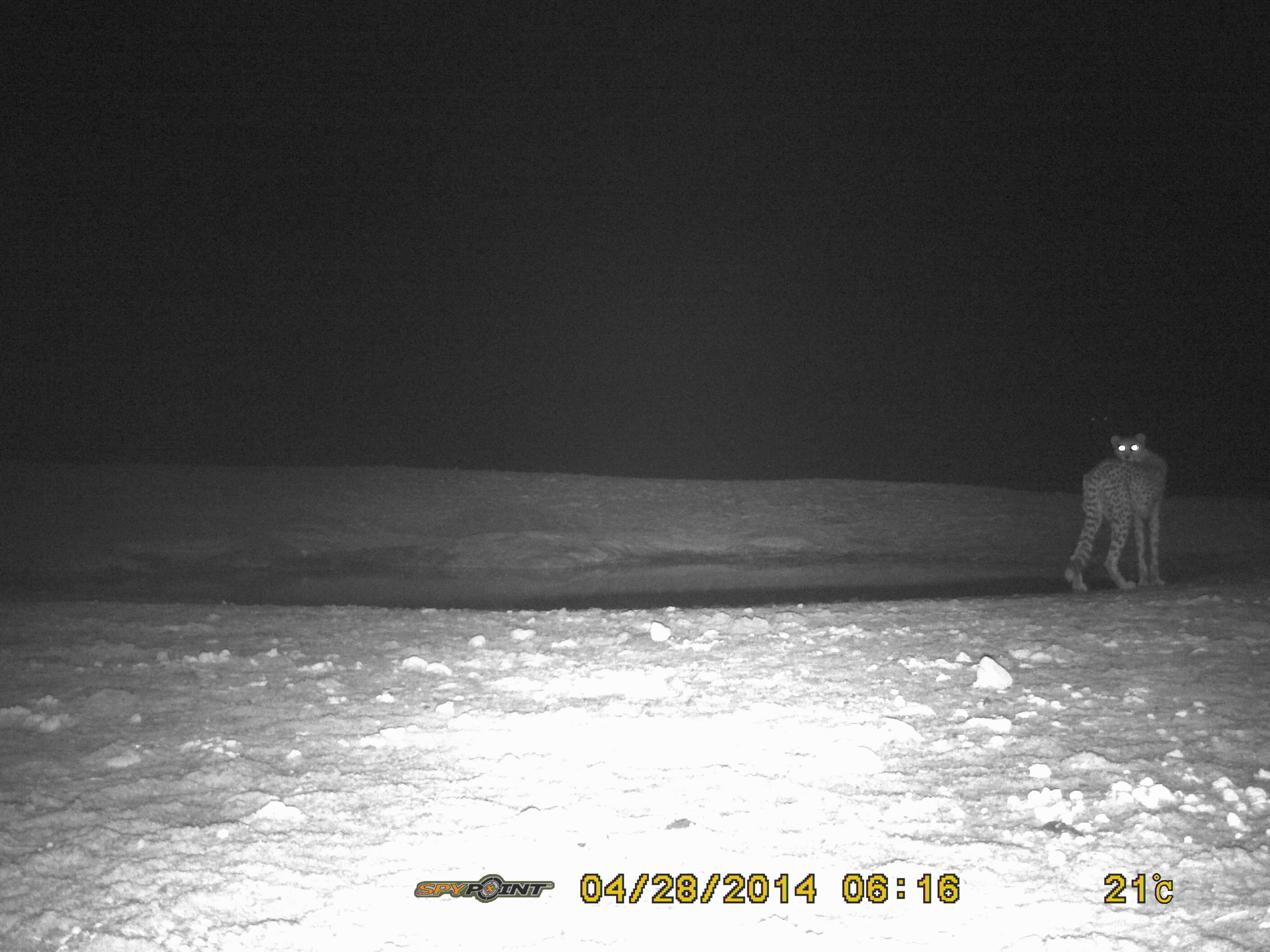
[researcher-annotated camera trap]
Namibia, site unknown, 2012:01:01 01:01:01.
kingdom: Animalia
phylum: Chordata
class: Mammalia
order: Carnivora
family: Felidae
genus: Acinonyx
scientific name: Acinonyx jubatus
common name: cheetah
Acinonyx jubatus (cheetah).